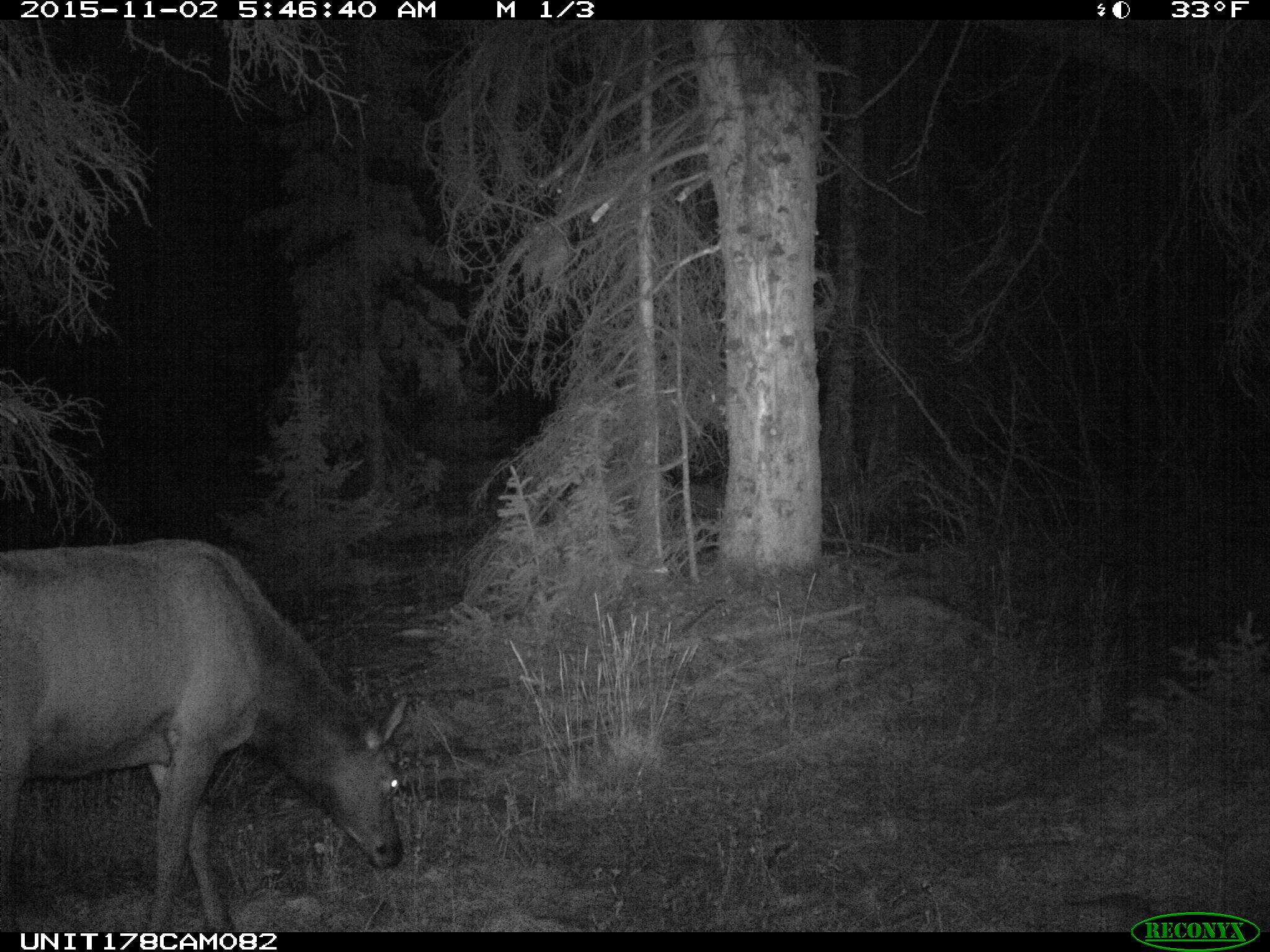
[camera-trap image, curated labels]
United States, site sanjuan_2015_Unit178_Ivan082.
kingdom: Animalia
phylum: Chordata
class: Mammalia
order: Artiodactyla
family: Cervidae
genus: Cervus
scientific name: Cervus elaphus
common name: red deer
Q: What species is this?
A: Cervus elaphus (red deer).